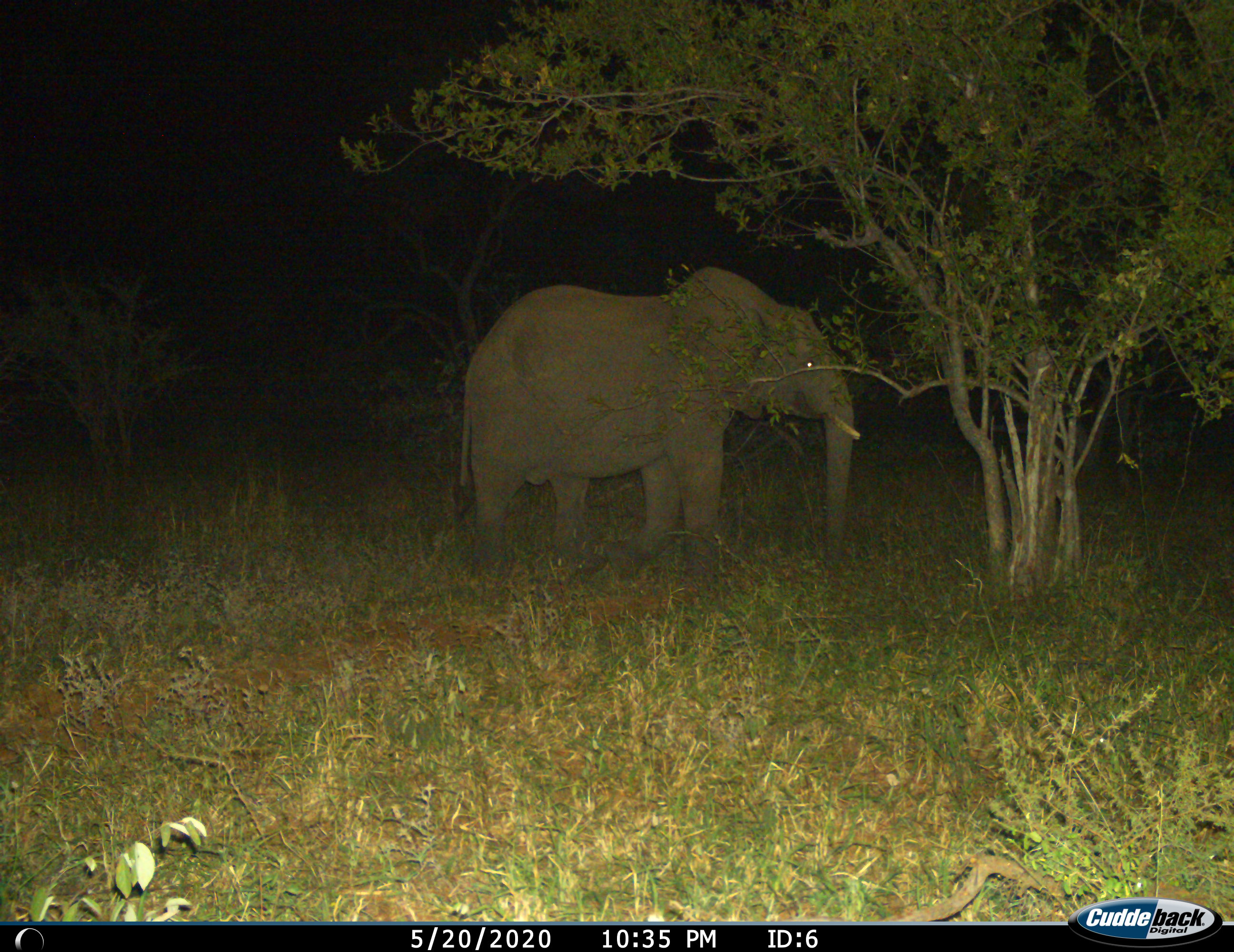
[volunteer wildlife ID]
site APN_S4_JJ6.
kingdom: Animalia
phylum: Chordata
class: Mammalia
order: Proboscidea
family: Elephantidae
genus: Loxodonta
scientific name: Loxodonta africana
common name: african bush elephant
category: elephant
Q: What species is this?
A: Elephant (african bush elephant) (Loxodonta africana).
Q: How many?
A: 1.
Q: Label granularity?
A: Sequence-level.